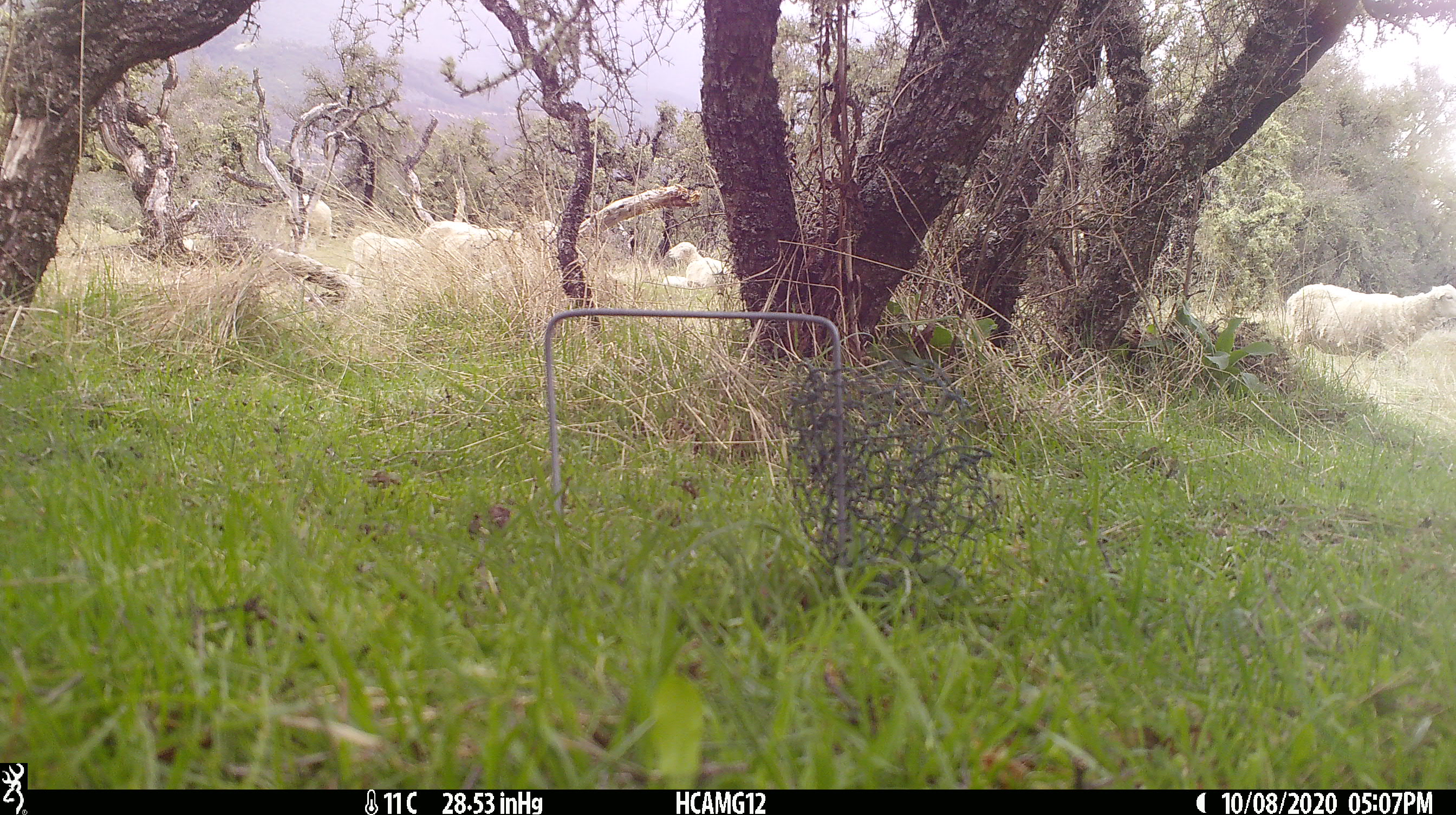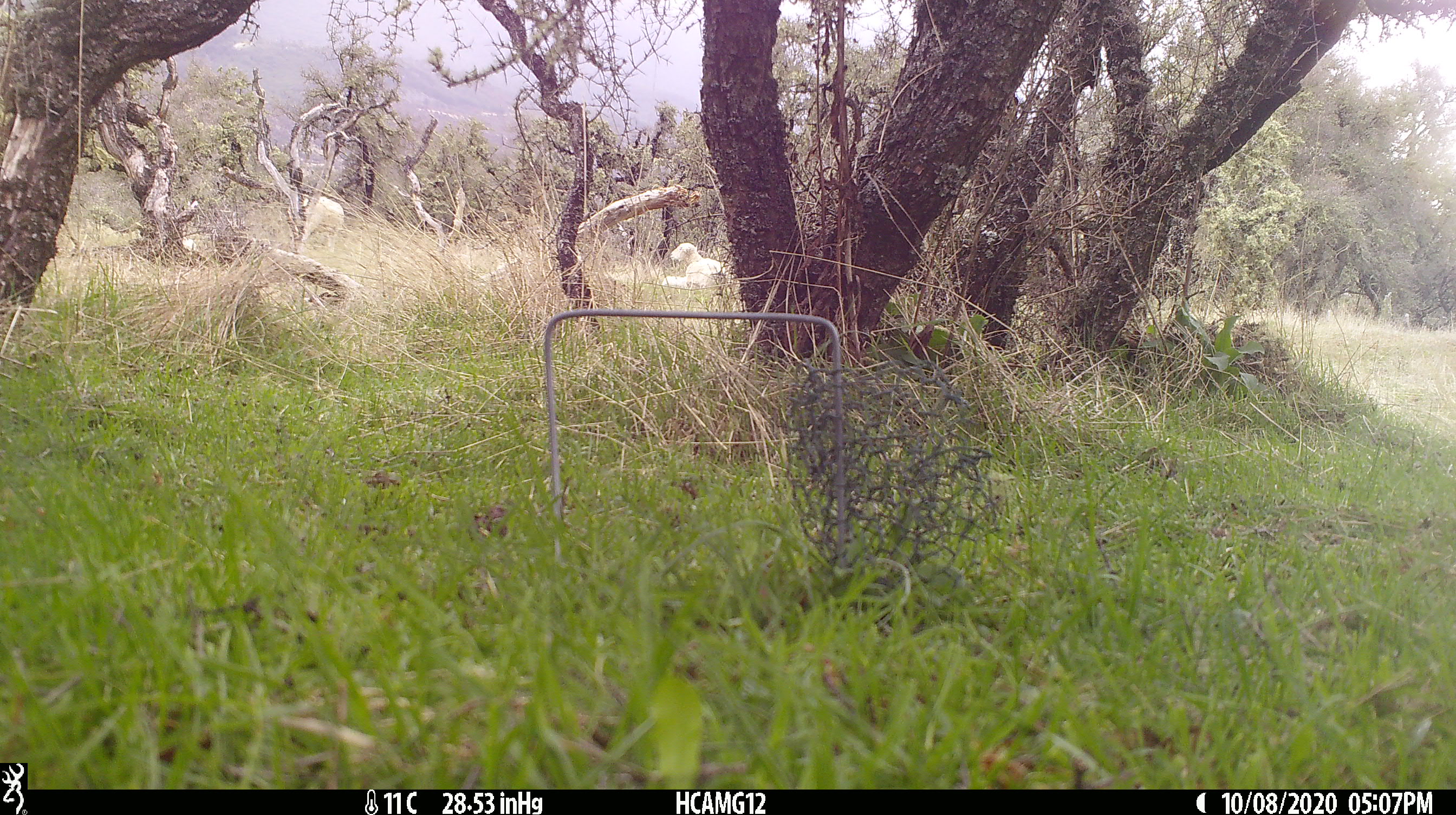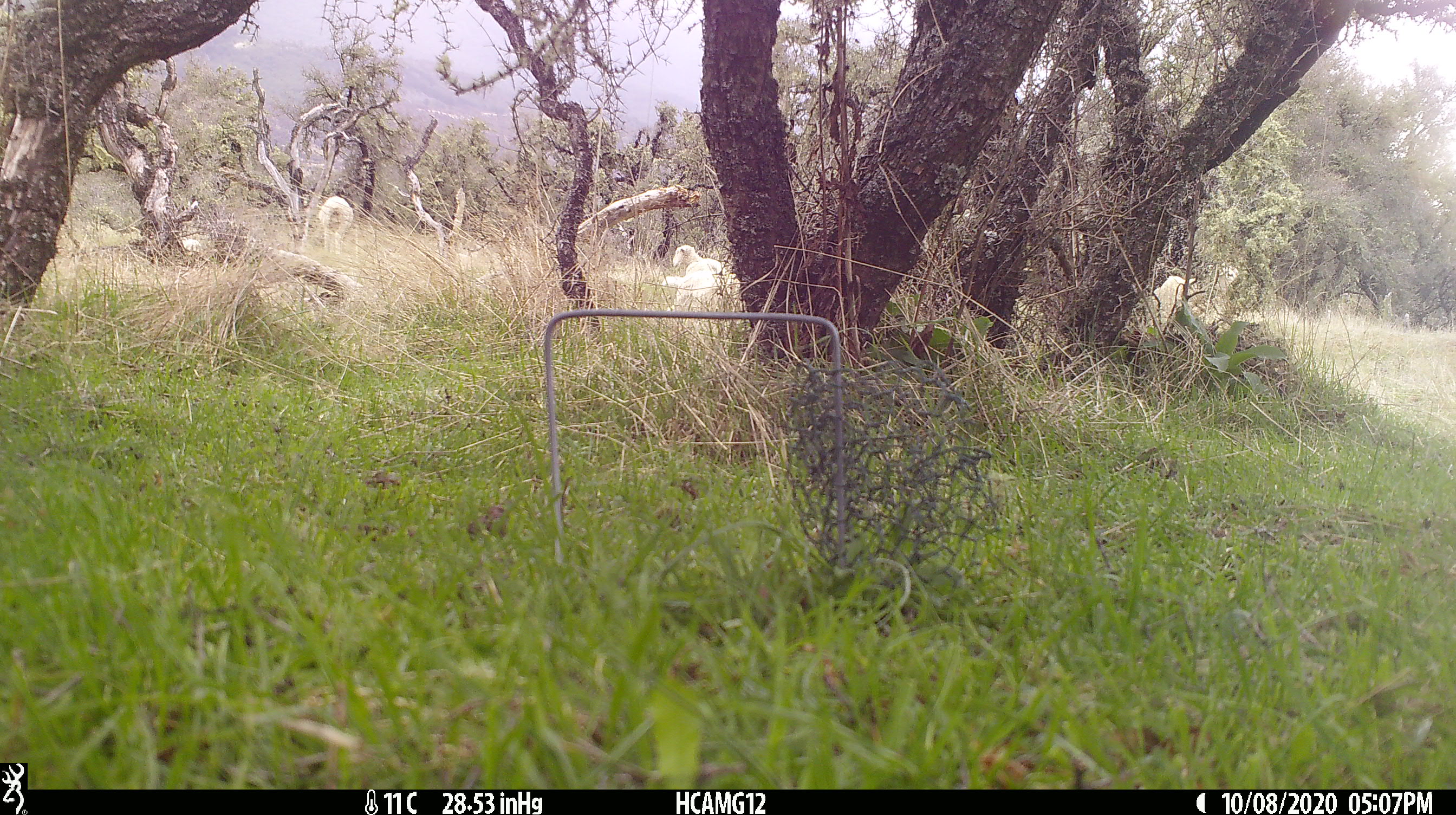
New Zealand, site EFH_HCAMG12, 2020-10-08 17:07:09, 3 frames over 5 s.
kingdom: Animalia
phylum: Chordata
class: Mammalia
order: Artiodactyla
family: Bovidae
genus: Ovis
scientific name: Ovis aries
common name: domestic sheep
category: sheep